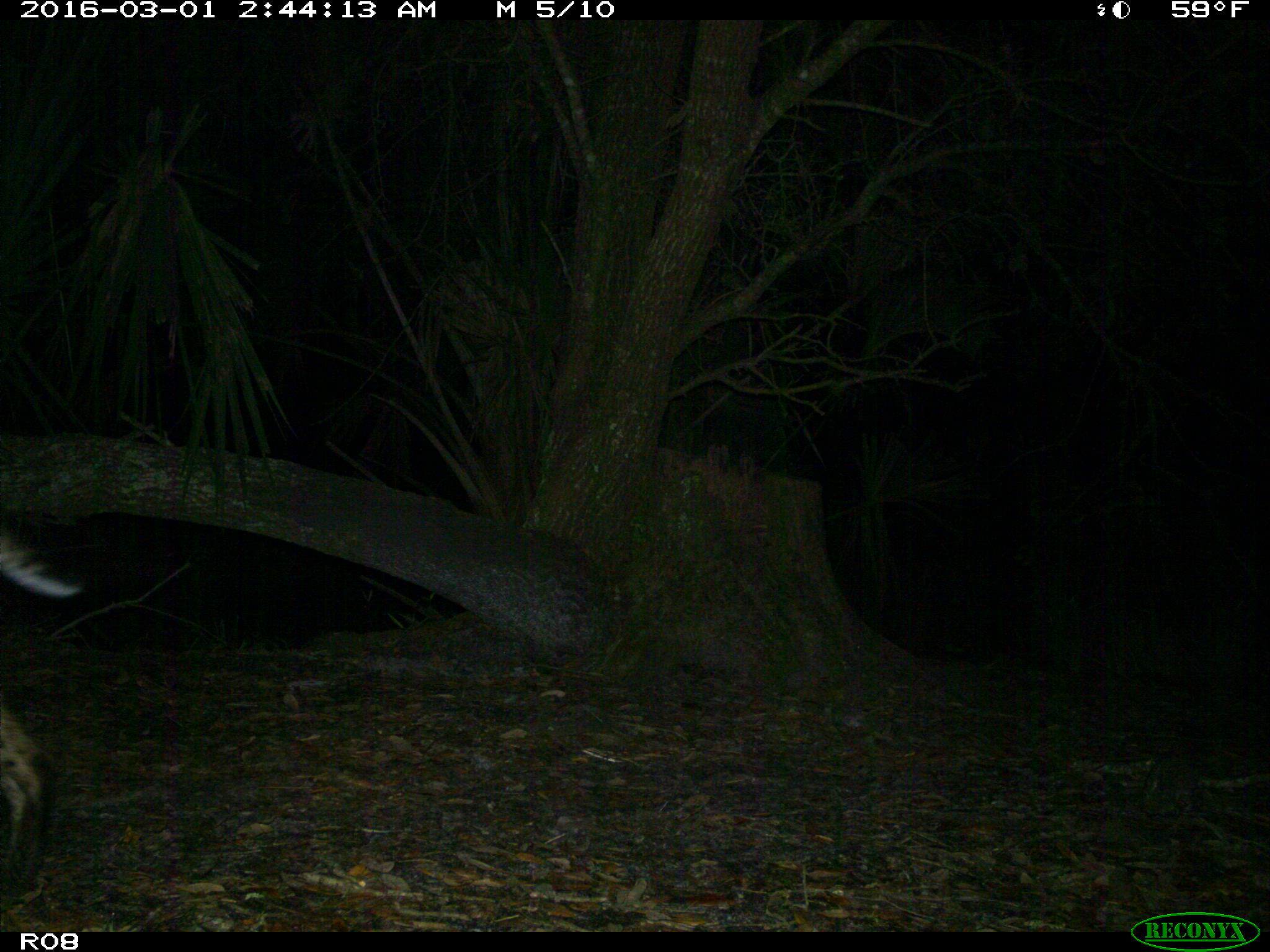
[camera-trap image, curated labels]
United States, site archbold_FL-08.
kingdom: Animalia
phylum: Chordata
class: Mammalia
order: Carnivora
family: Felidae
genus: Lynx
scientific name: Lynx rufus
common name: bobcat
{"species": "Lynx rufus (bobcat)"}